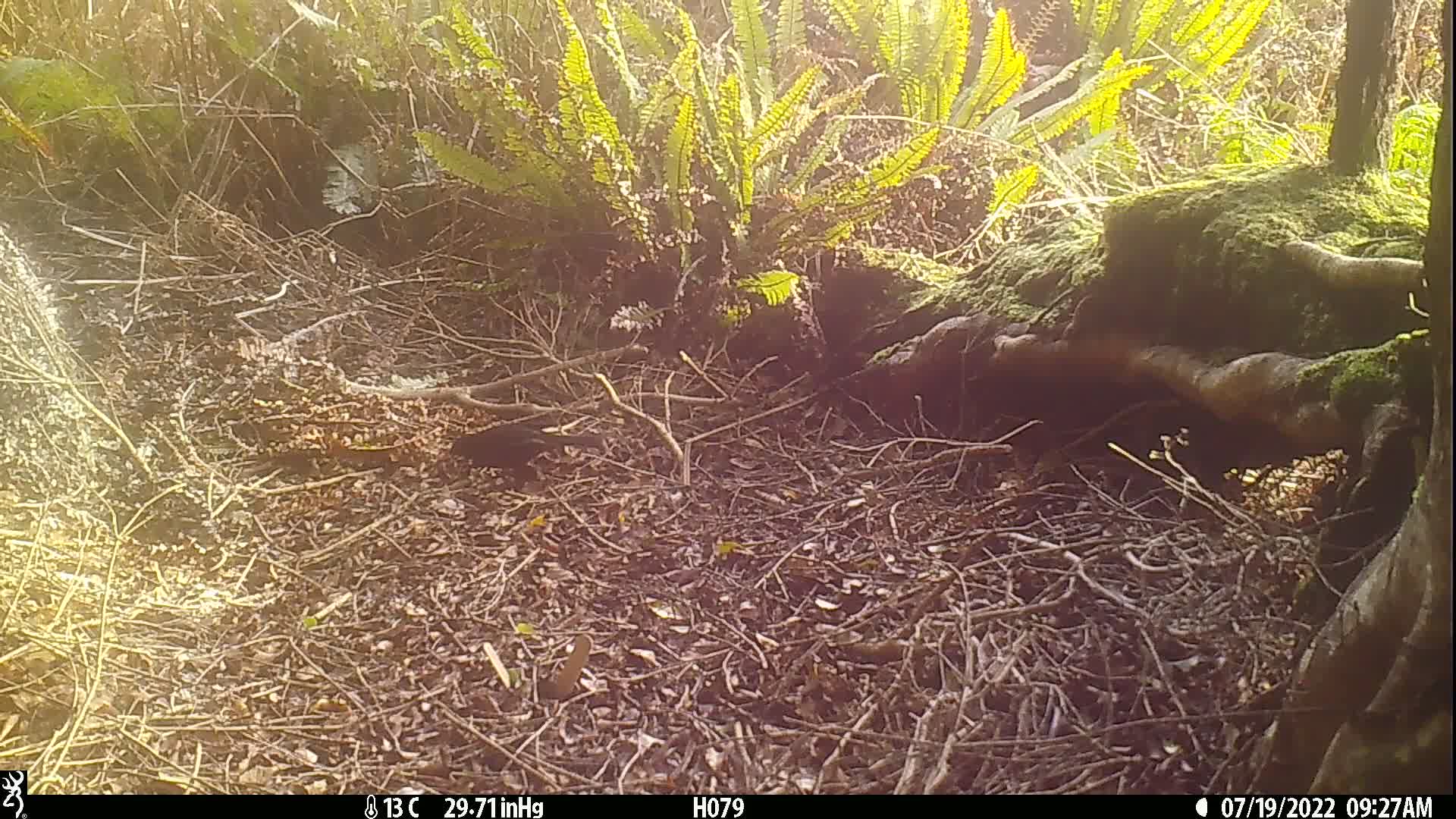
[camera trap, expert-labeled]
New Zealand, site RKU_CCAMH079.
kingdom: Animalia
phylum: Chordata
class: Aves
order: Passeriformes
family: Turdidae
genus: Turdus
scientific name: Turdus merula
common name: eurasian blackbird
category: blackbird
Blackbird (eurasian blackbird) (Turdus merula).